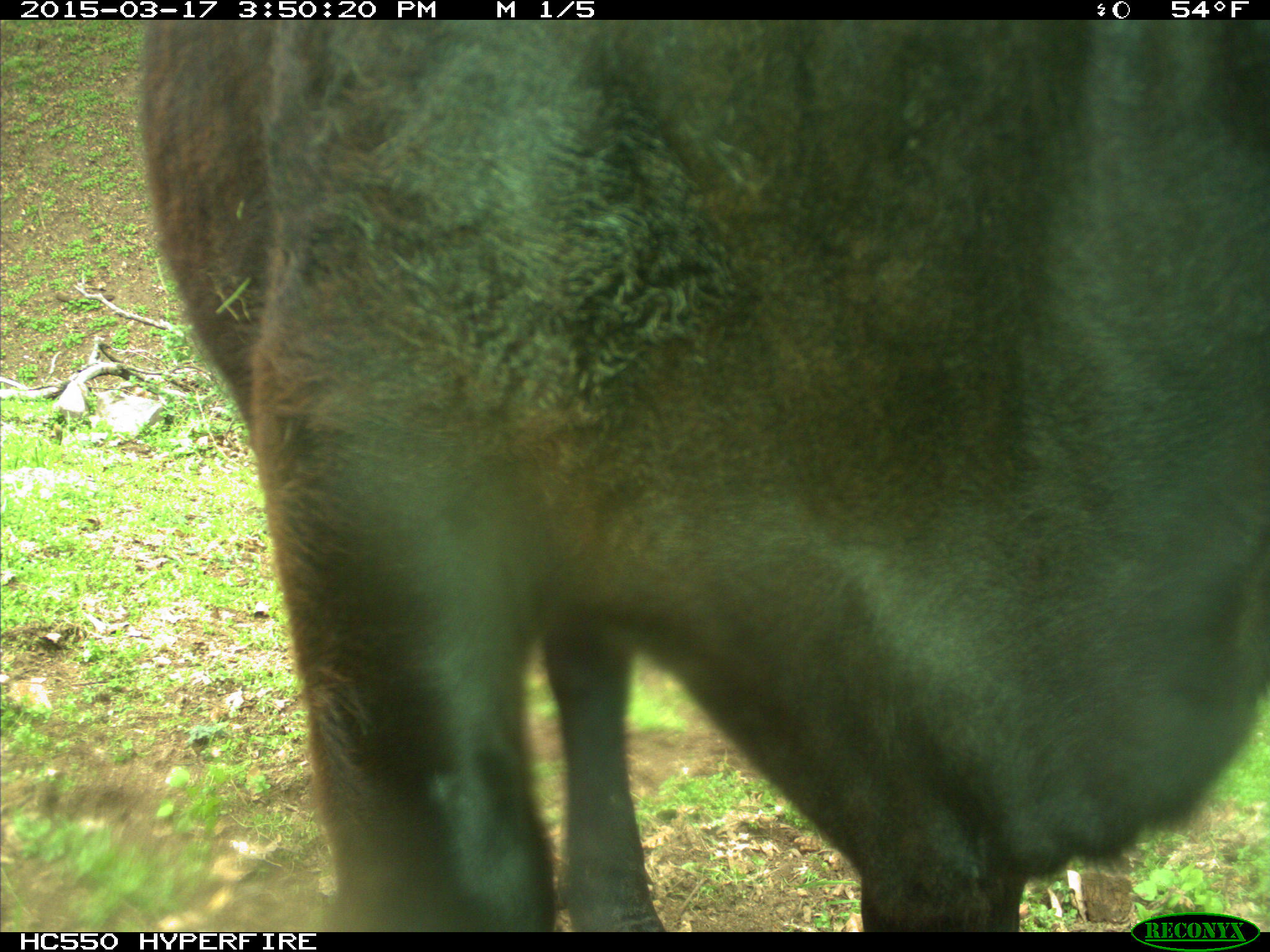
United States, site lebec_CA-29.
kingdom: Animalia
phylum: Chordata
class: Mammalia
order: Artiodactyla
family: Bovidae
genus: Bos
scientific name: Bos taurus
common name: domestic cow